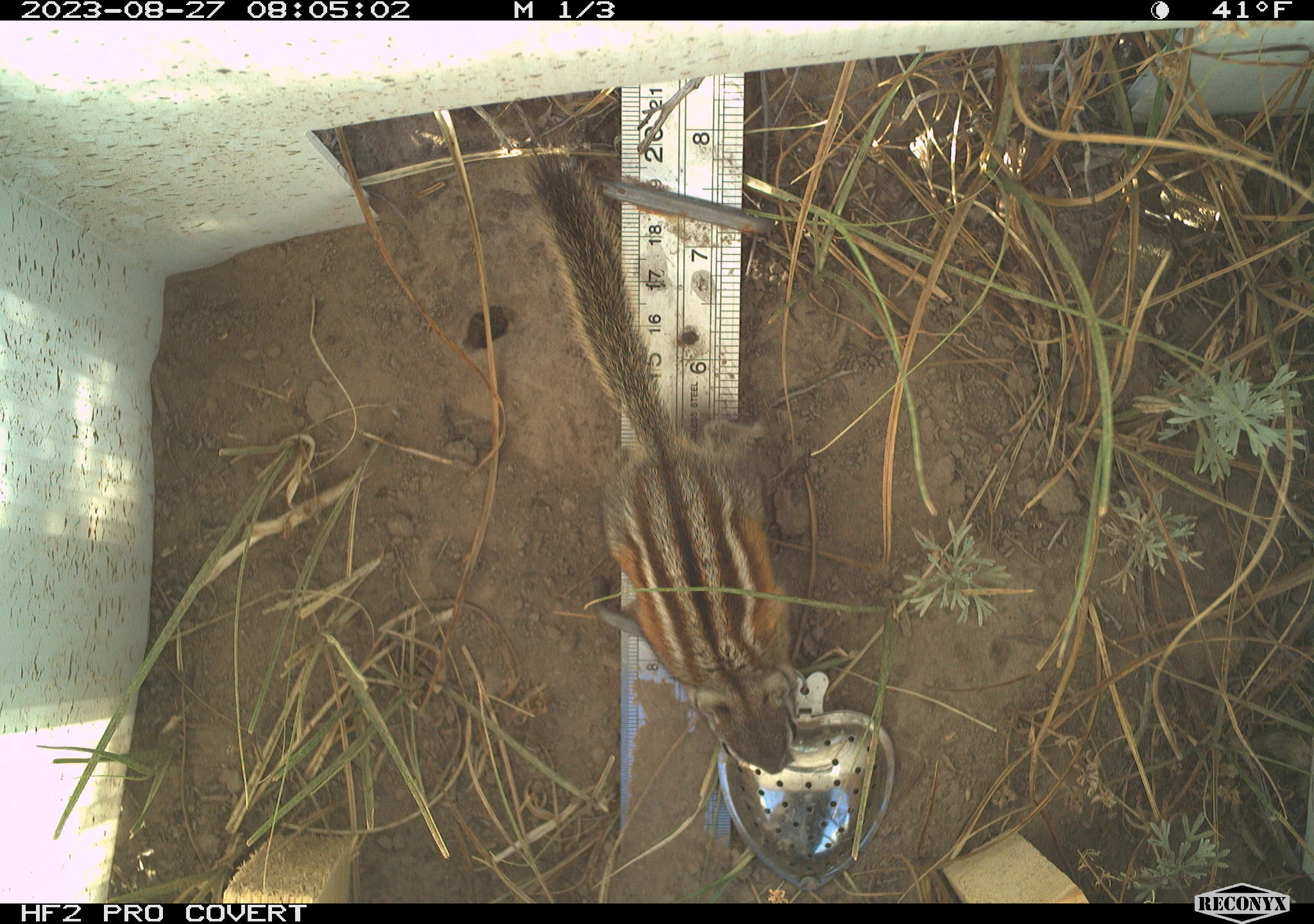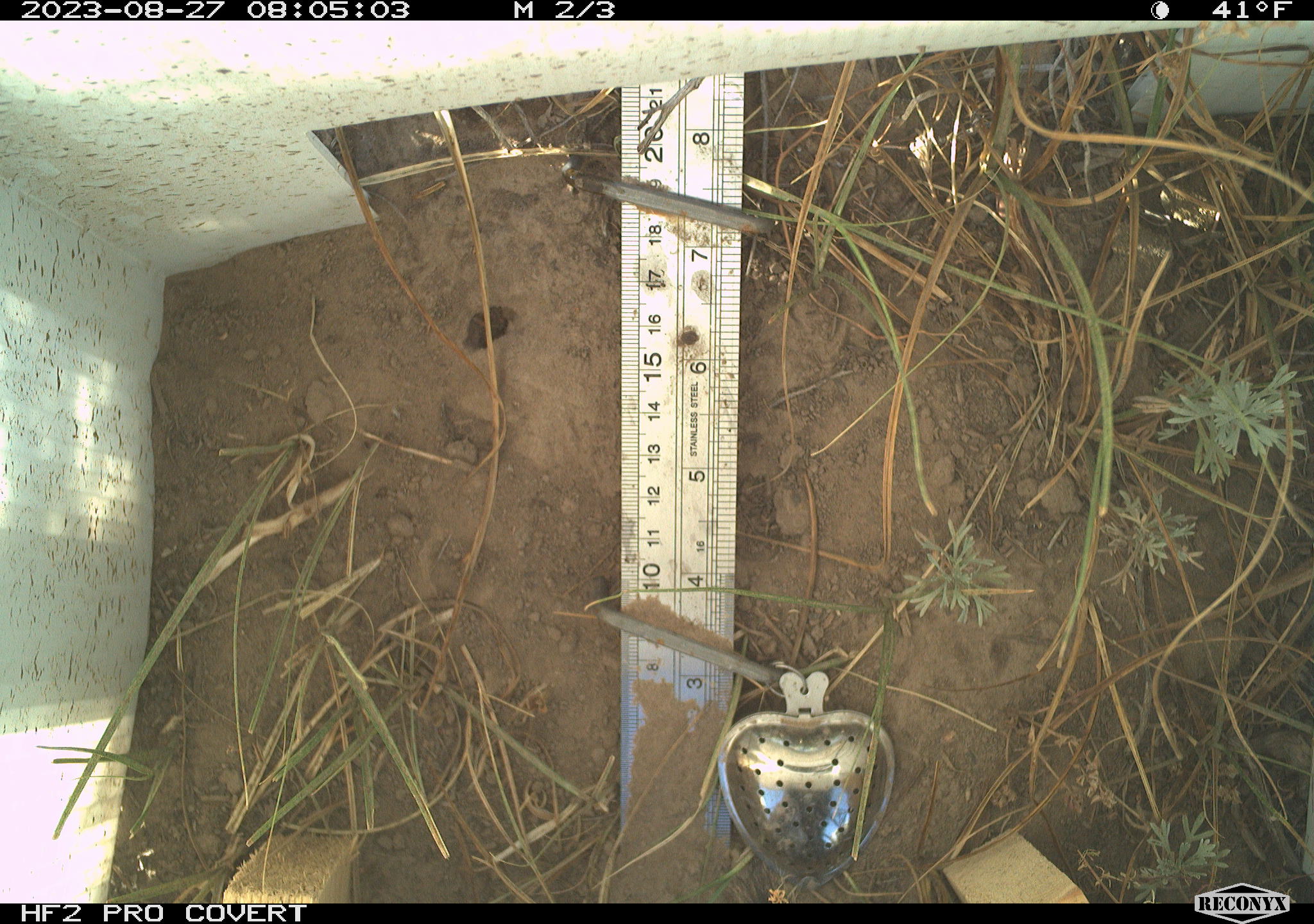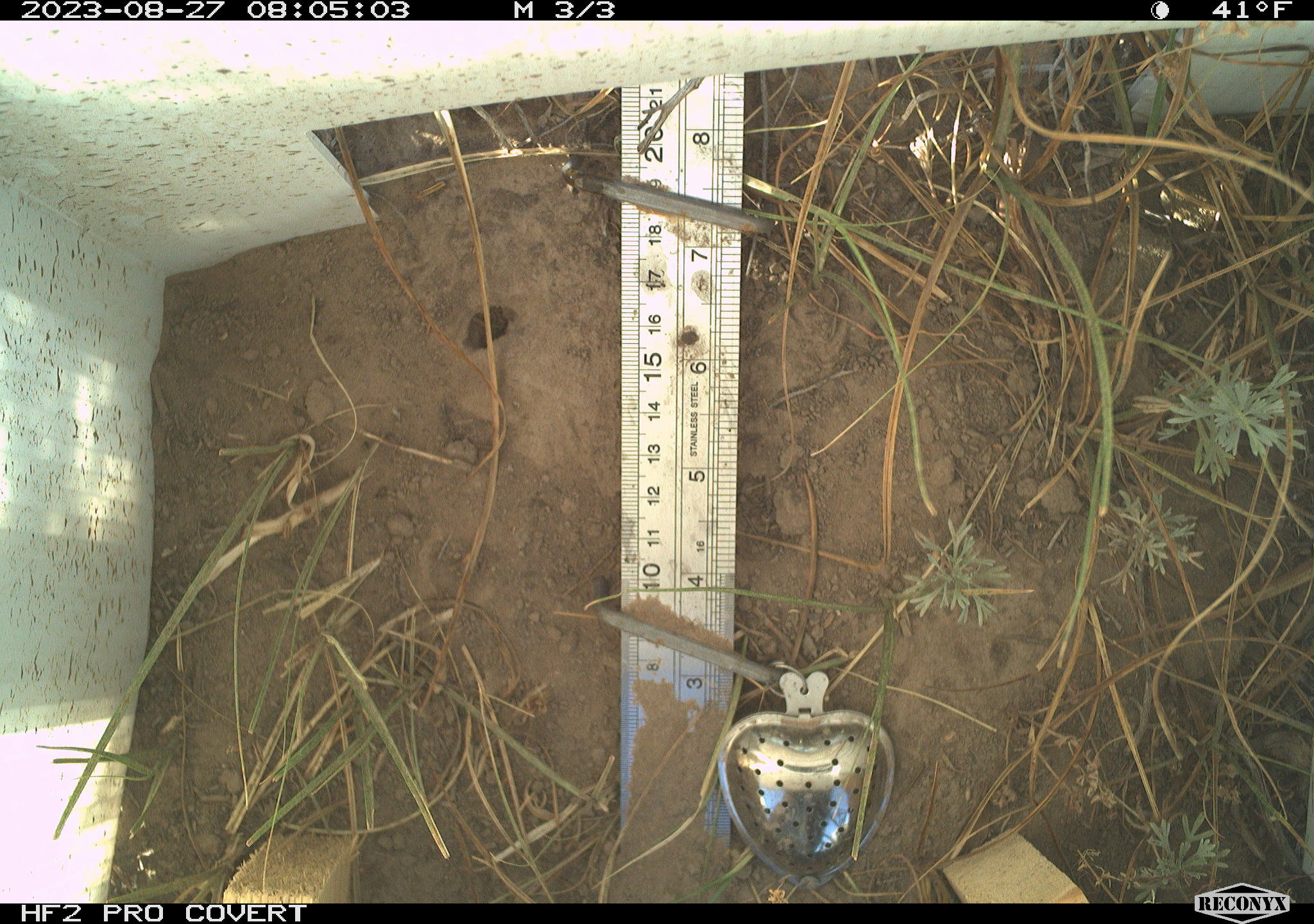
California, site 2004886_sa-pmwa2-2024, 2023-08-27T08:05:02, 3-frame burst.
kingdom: Animalia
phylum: Chordata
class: Mammalia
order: Rodentia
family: Sciuridae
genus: Neotamias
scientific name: Neotamias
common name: western chipmunks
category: neotamias species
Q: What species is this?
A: Neotamias species (western chipmunks) (Neotamias).